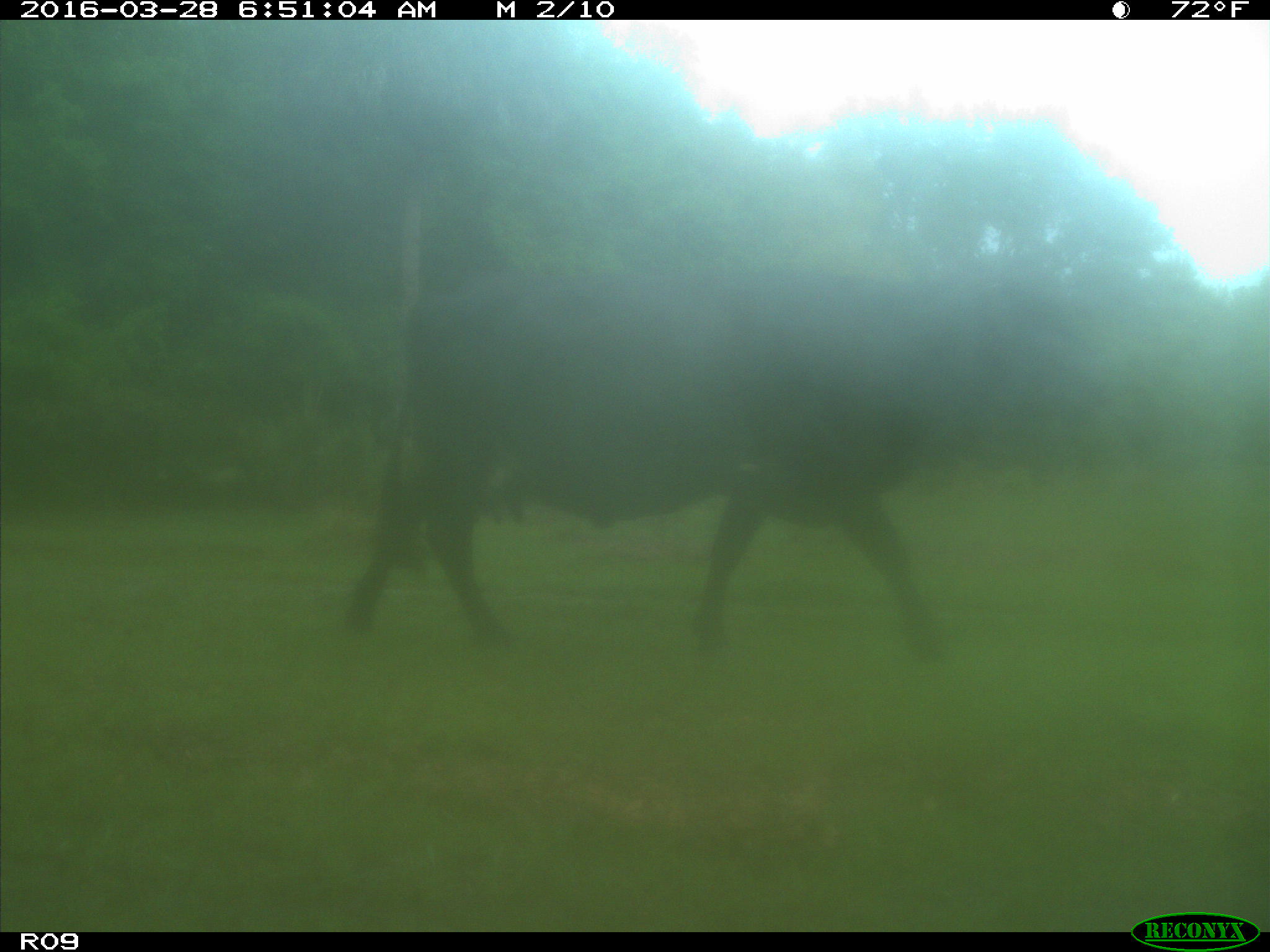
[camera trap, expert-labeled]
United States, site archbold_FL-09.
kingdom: Animalia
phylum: Chordata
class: Mammalia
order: Artiodactyla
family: Bovidae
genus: Bos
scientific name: Bos taurus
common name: domestic cow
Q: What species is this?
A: Bos taurus (domestic cow).